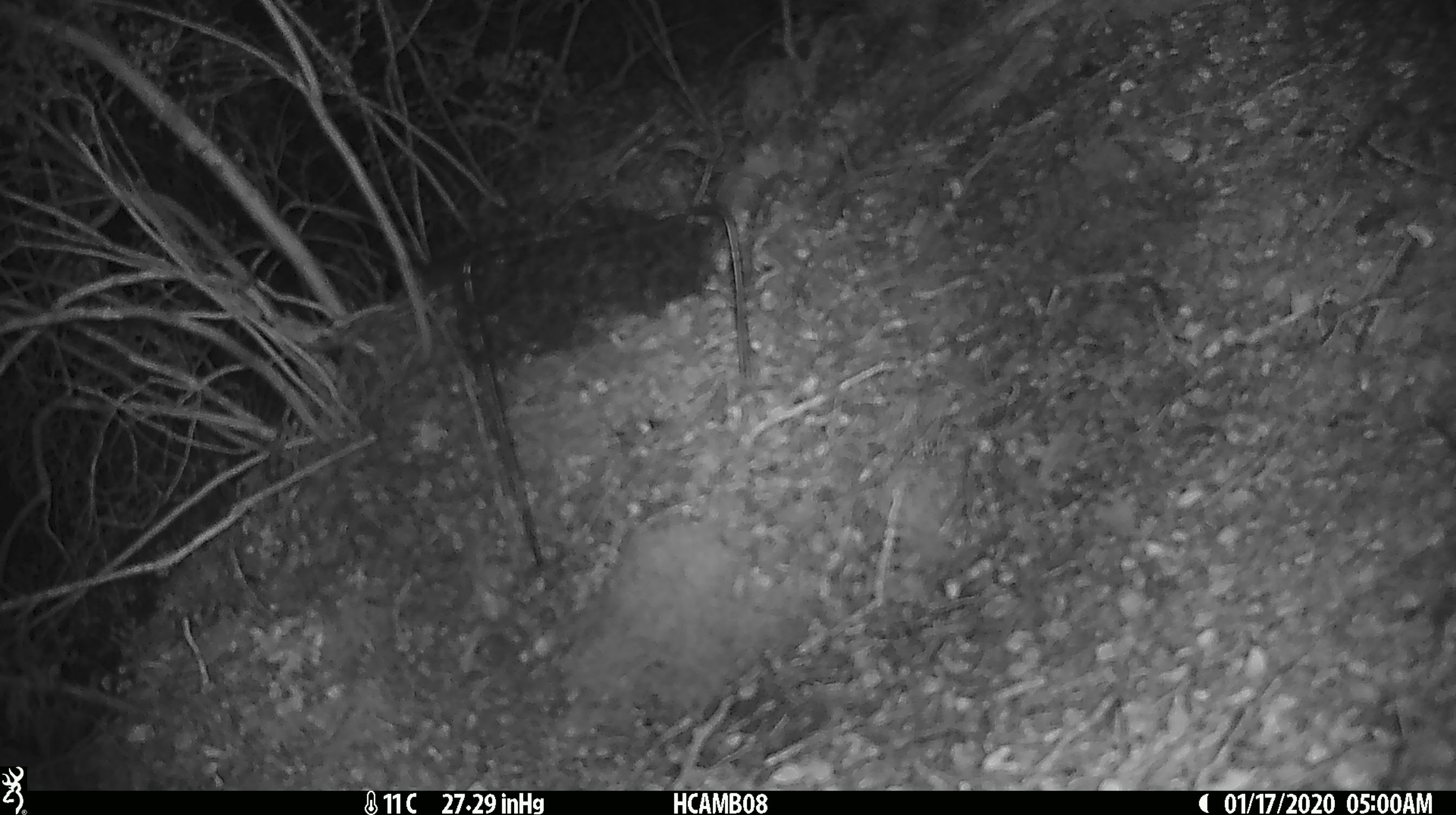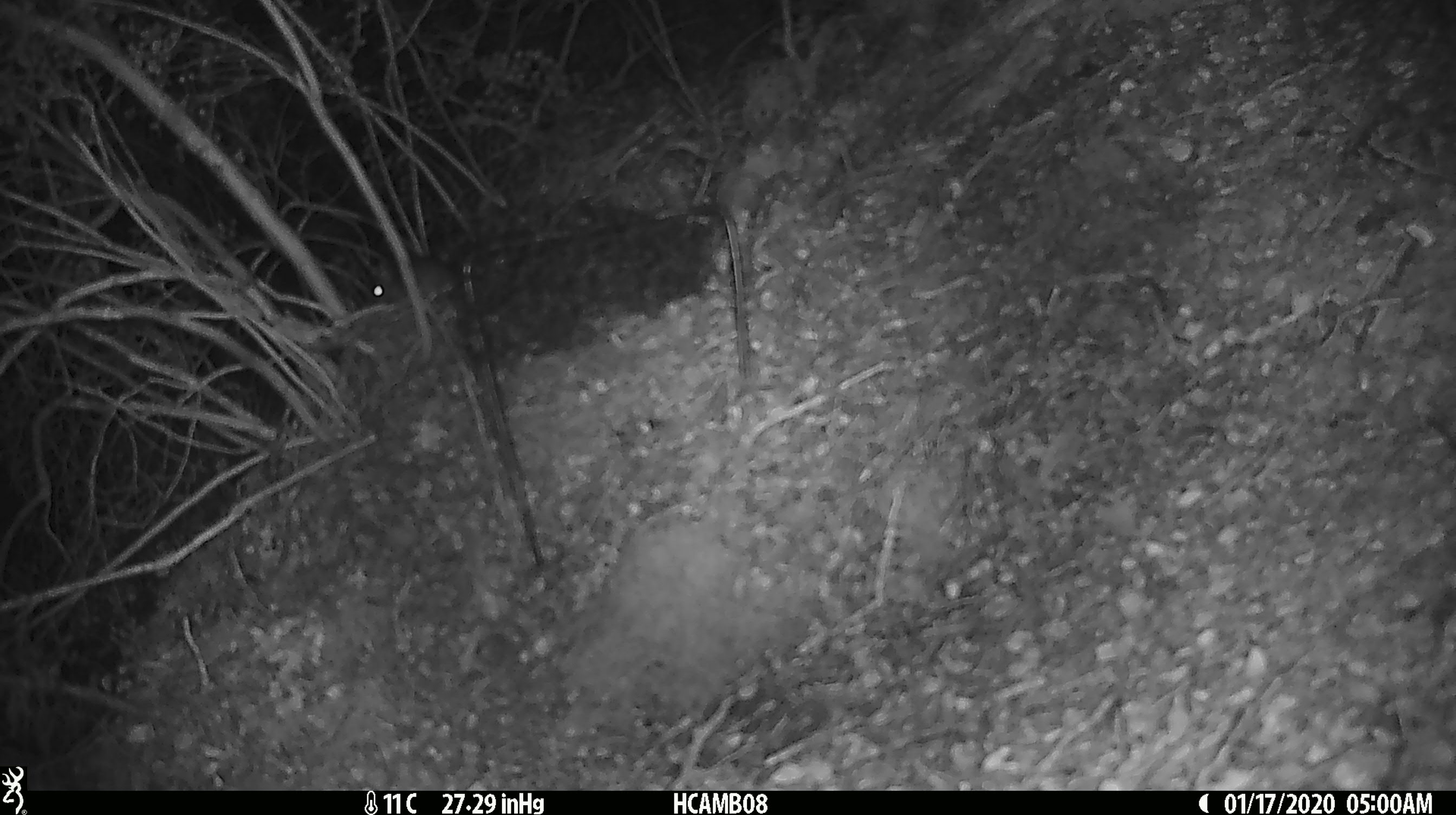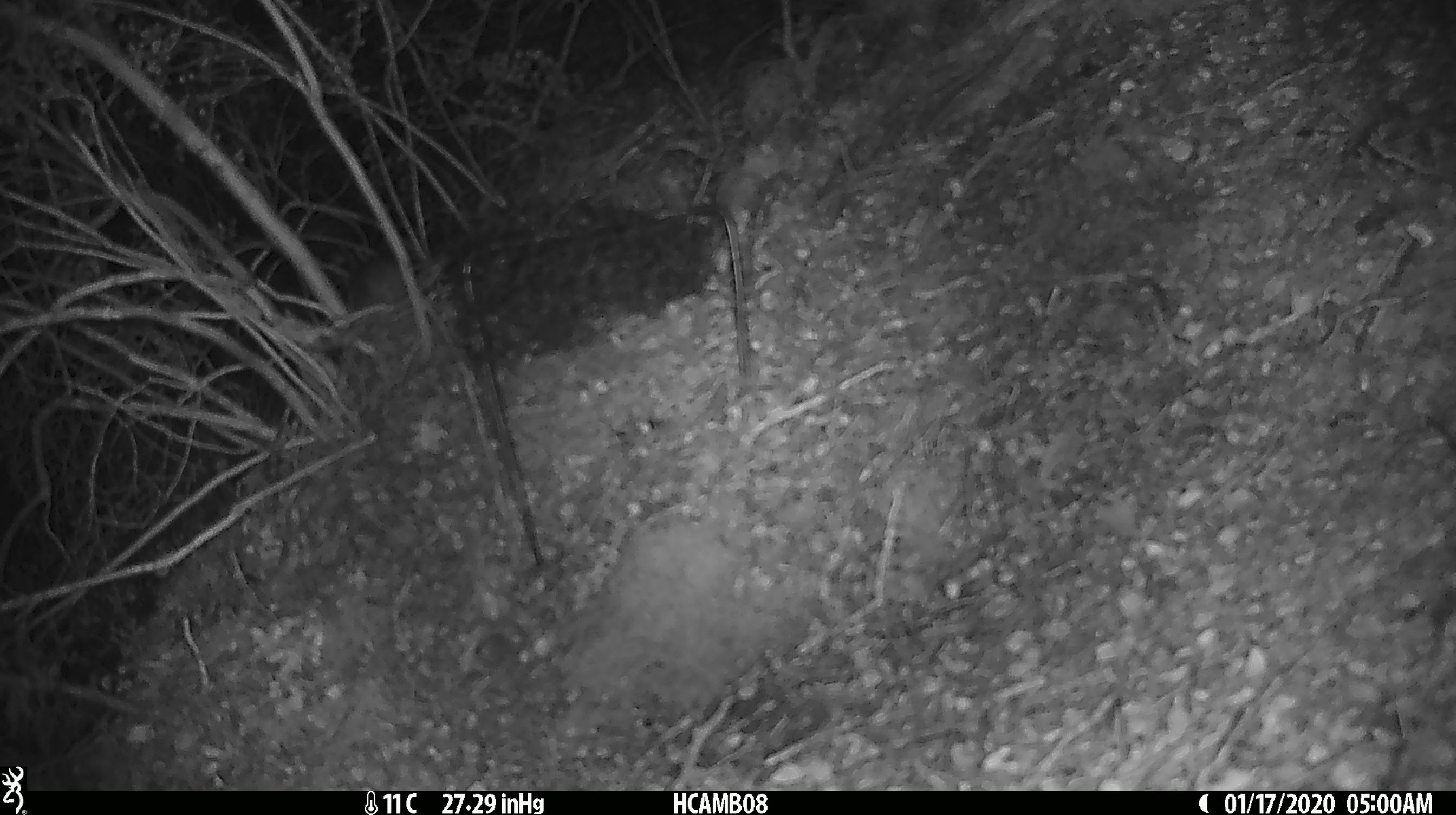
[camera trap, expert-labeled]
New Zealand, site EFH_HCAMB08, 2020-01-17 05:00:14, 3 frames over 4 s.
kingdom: Animalia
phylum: Chordata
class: Mammalia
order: Rodentia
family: Muridae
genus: Mus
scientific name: Mus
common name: mouse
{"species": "mouse (Mus)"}